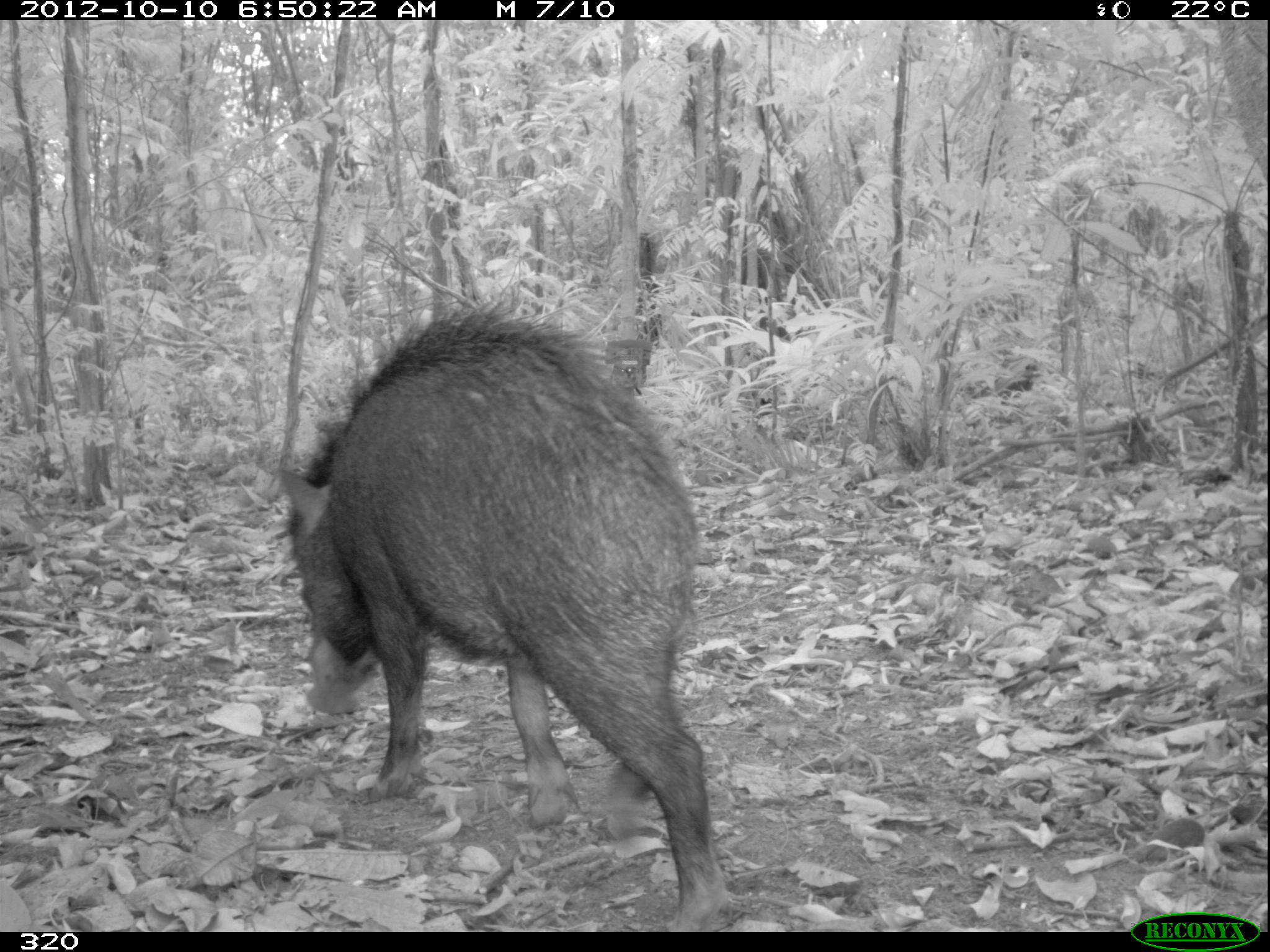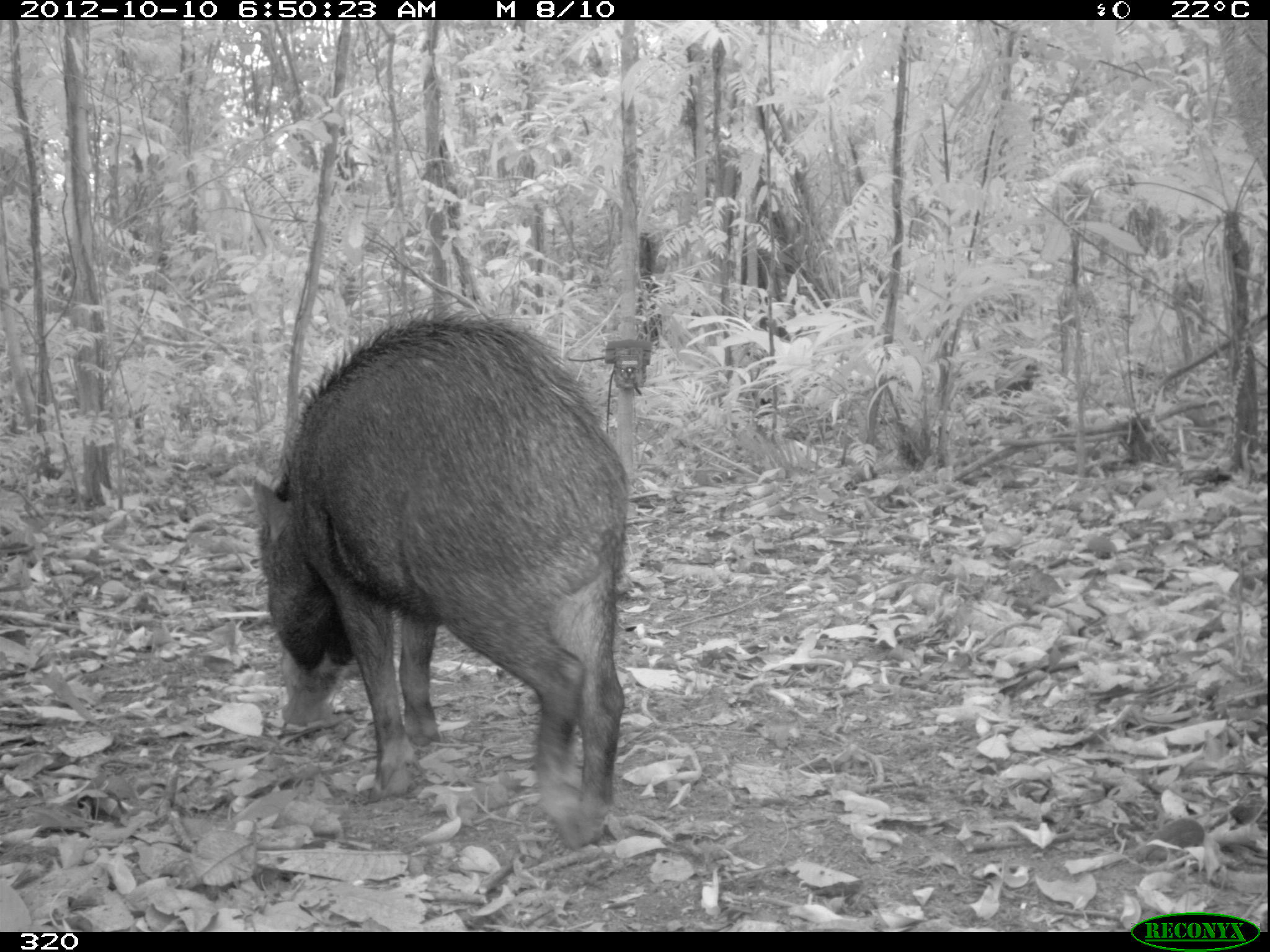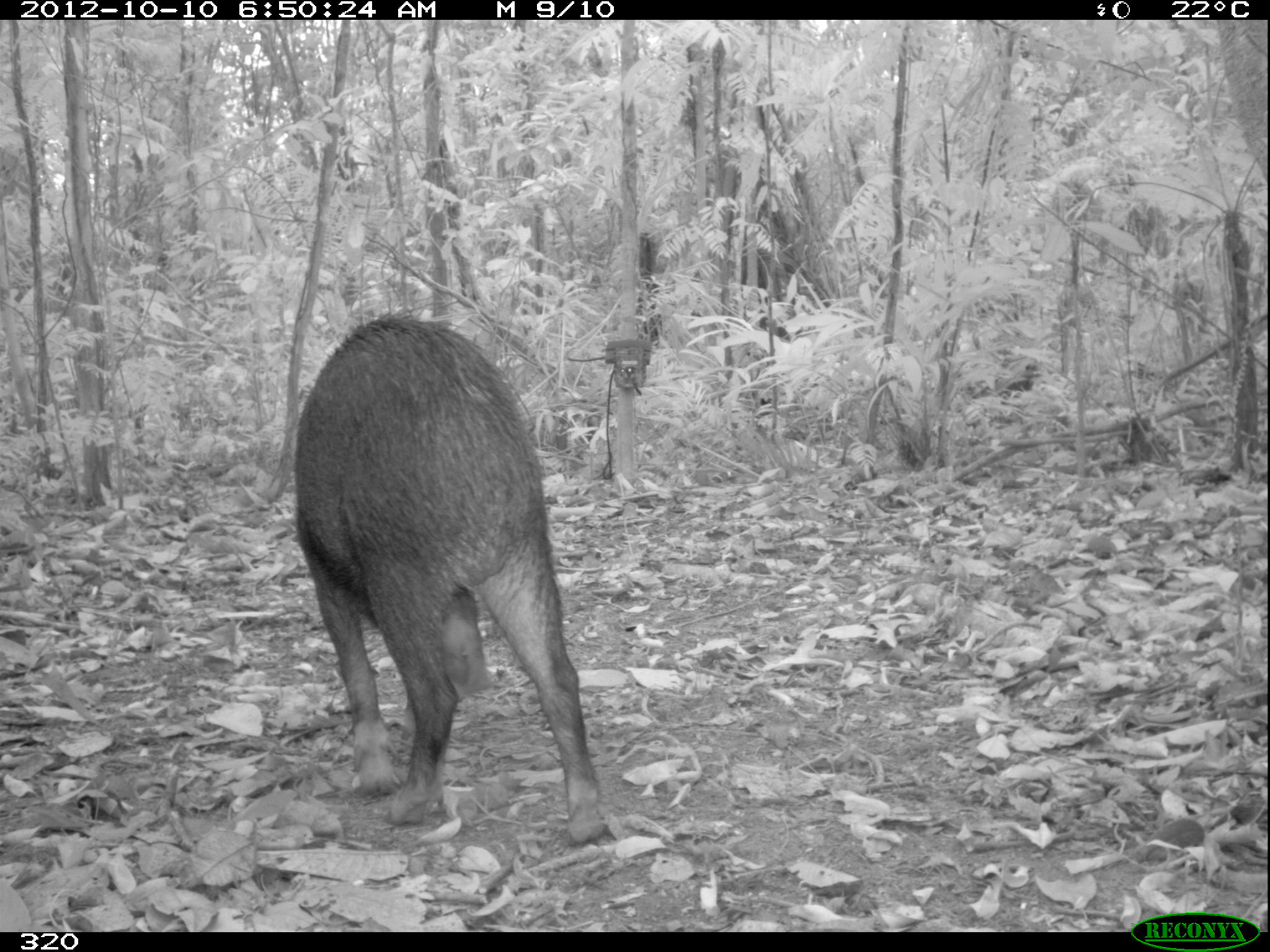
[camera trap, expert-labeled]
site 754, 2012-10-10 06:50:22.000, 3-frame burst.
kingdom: Animalia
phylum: Chordata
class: Mammalia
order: Artiodactyla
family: Tayassuidae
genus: Tayassu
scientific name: Tayassu pecari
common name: white-lipped peccary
Tayassu pecari (white-lipped peccary).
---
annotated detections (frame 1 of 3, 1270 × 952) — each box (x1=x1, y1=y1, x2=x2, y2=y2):
tayassu pecari: (x1=270, y1=295, x2=727, y2=931)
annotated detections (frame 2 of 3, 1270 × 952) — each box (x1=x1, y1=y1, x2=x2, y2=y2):
tayassu pecari: (x1=251, y1=310, x2=628, y2=851)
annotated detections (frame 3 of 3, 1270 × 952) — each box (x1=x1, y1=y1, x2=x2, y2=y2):
tayassu pecari: (x1=292, y1=317, x2=608, y2=843)